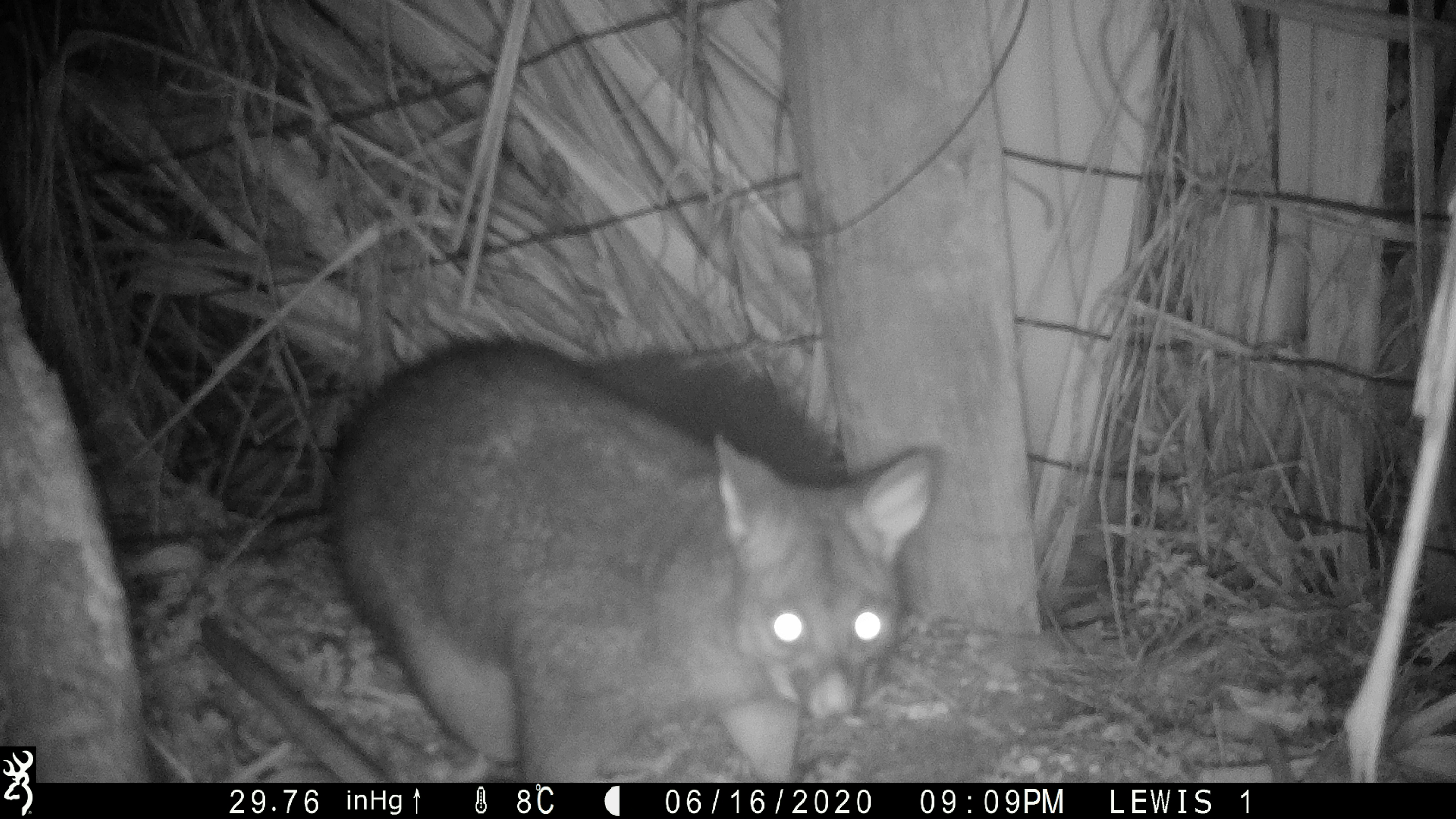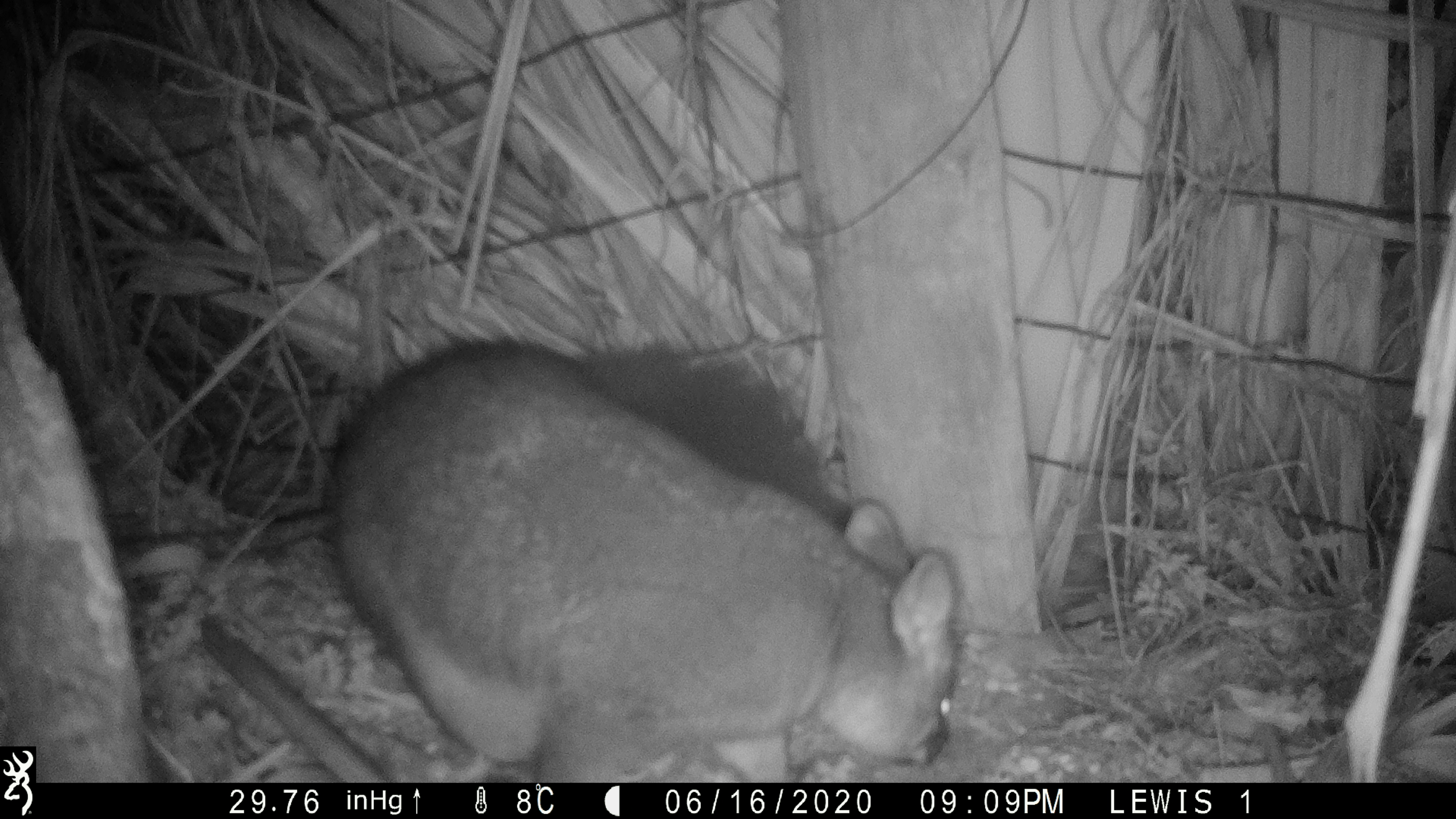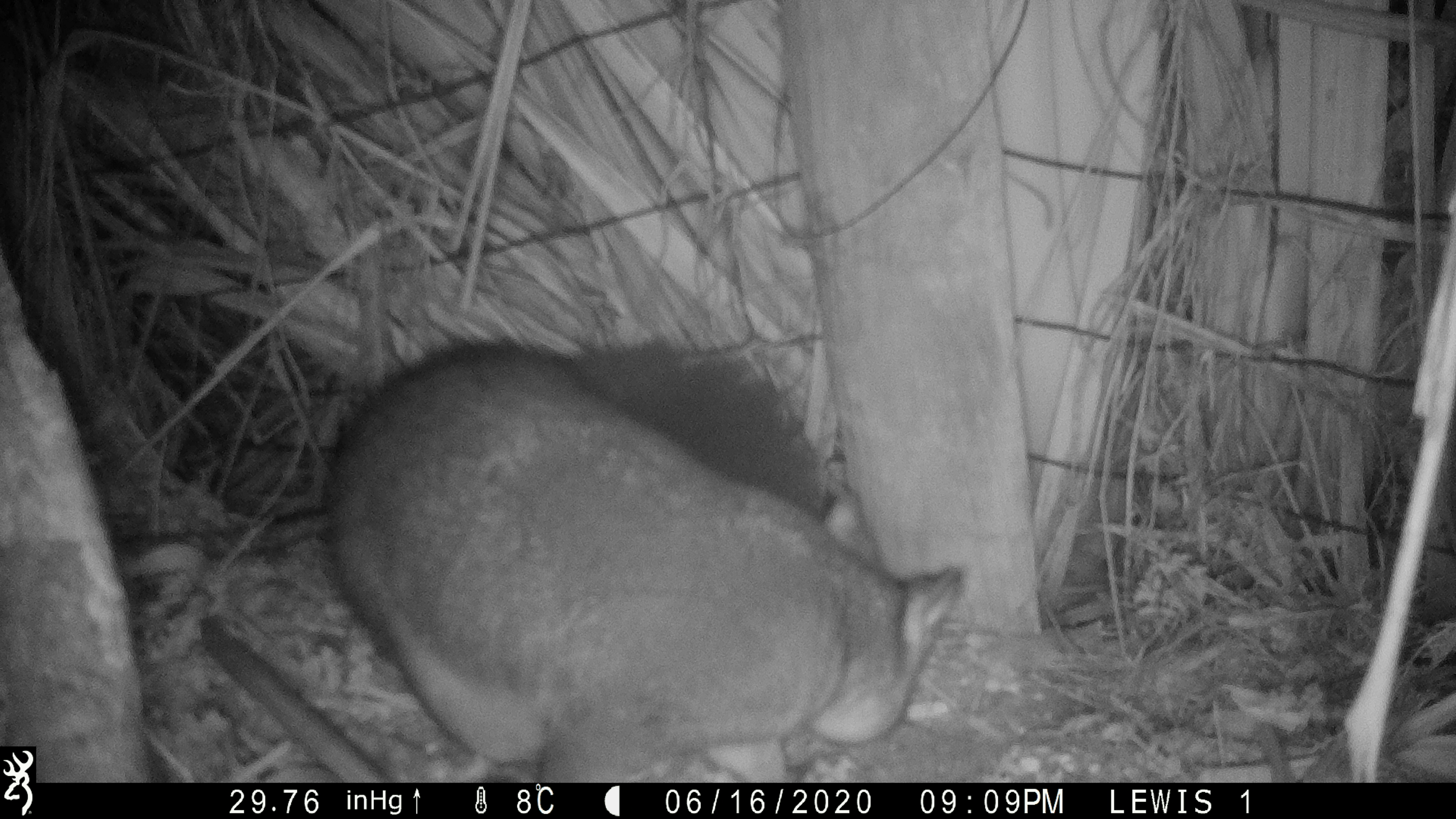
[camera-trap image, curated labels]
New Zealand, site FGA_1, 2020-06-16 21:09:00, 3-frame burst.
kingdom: Animalia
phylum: Chordata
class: Mammalia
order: Diprotodontia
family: Phalangeridae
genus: Trichosurus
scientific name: Trichosurus vulpecula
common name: common brushtail possum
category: possum